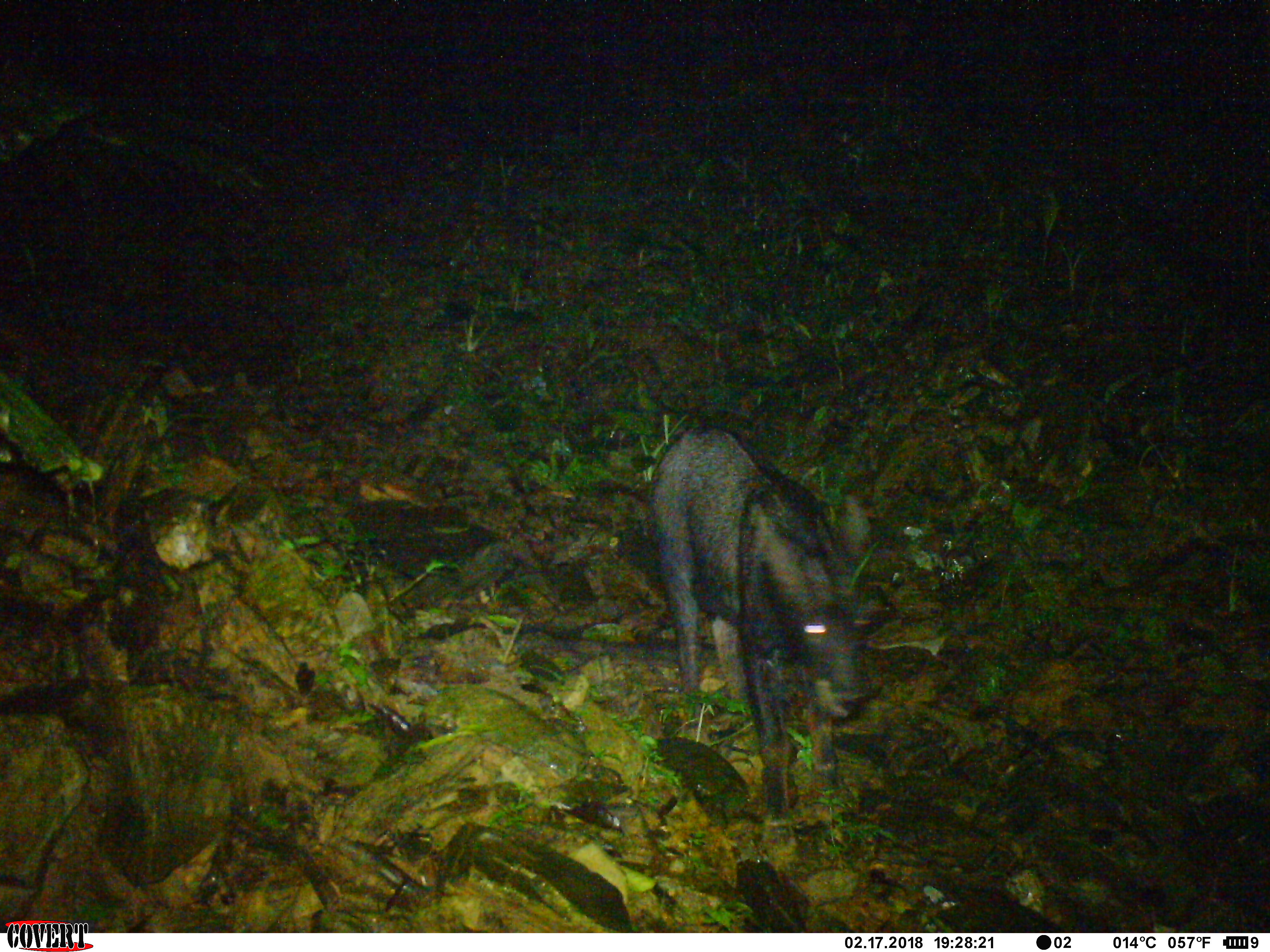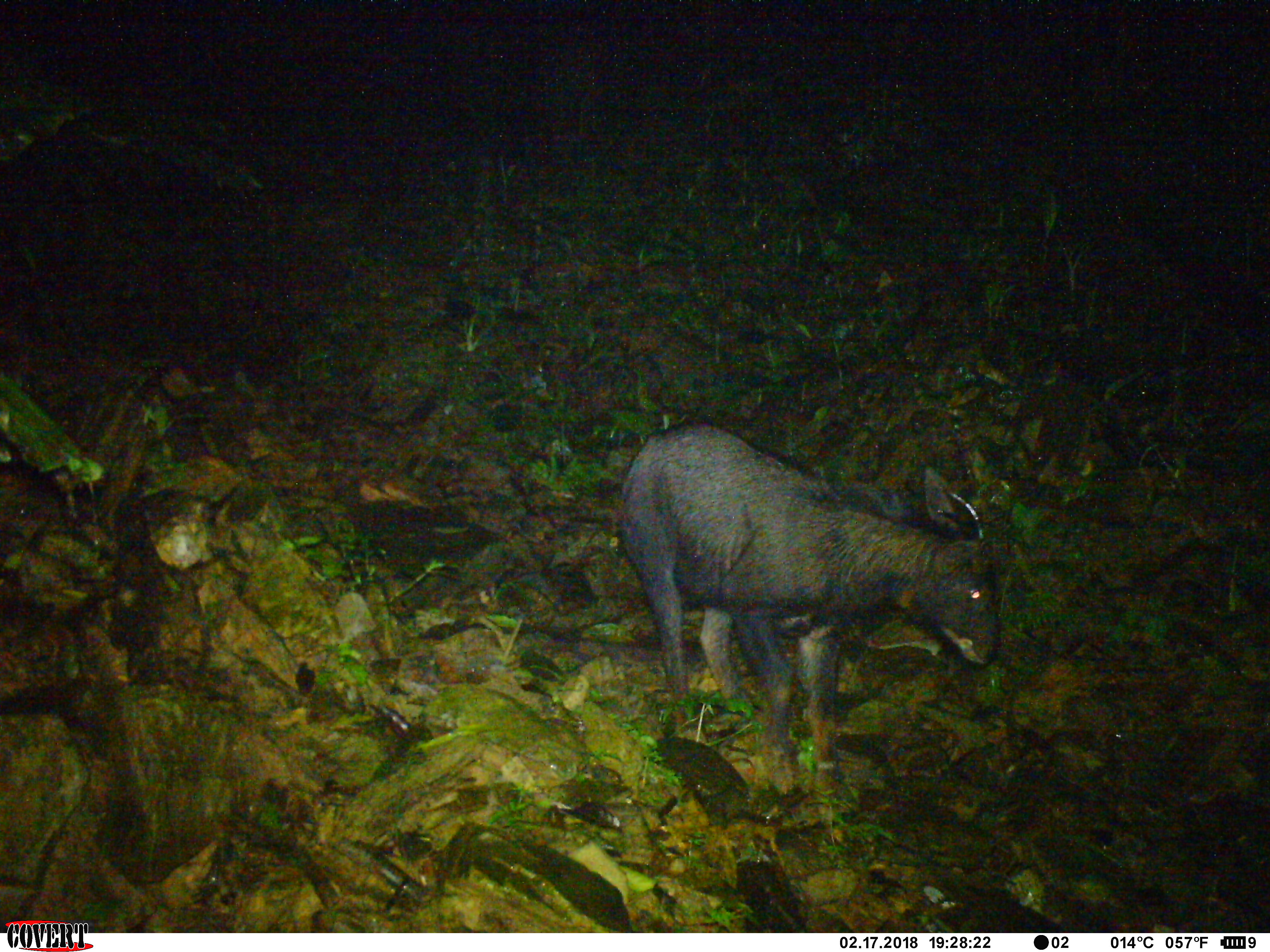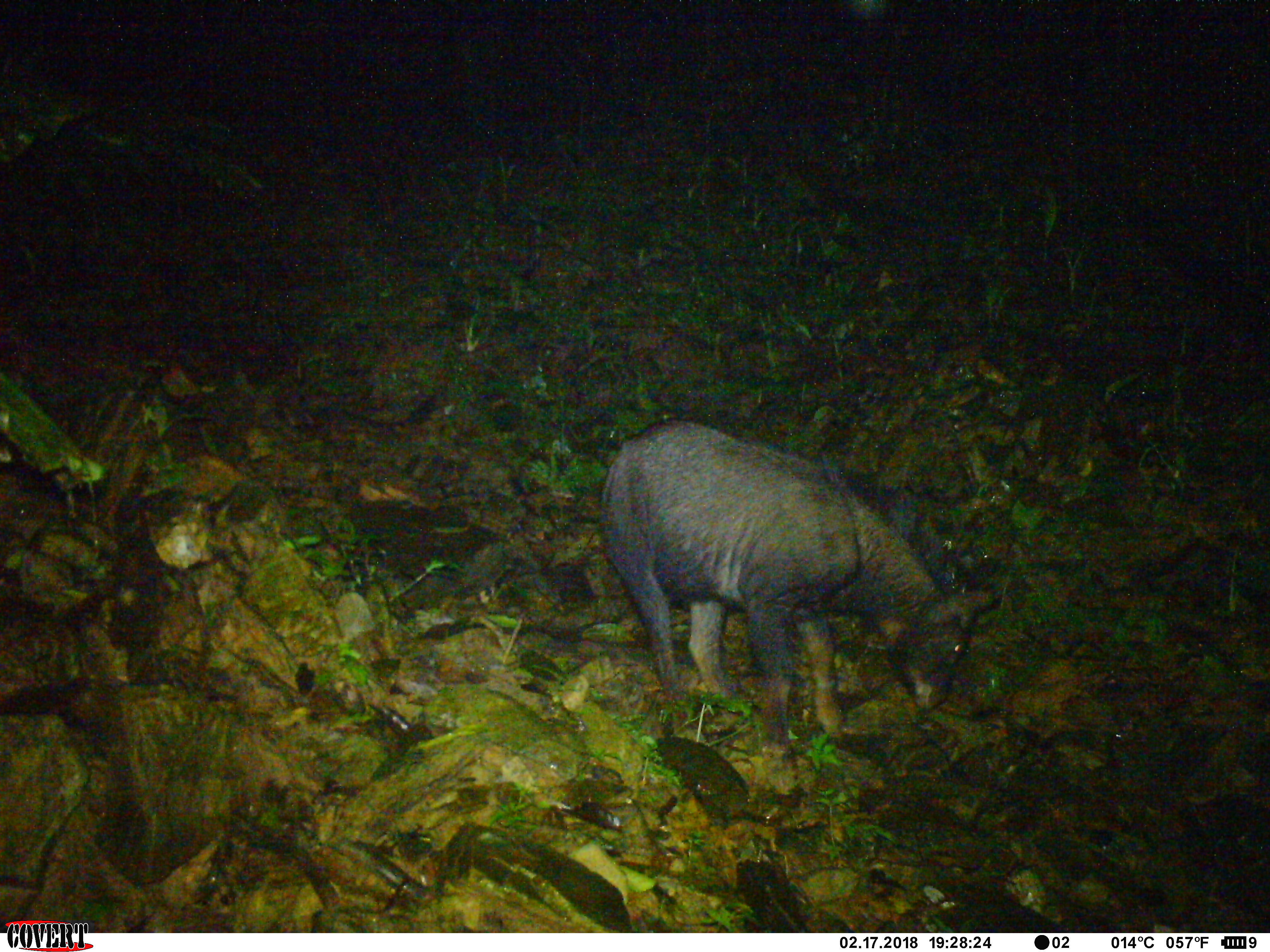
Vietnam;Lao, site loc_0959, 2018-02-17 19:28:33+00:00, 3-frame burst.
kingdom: Animalia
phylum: Chordata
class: Mammalia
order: Artiodactyla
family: Bovidae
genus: Capricornis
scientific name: Capricornis sumatraensis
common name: chinese serow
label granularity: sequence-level